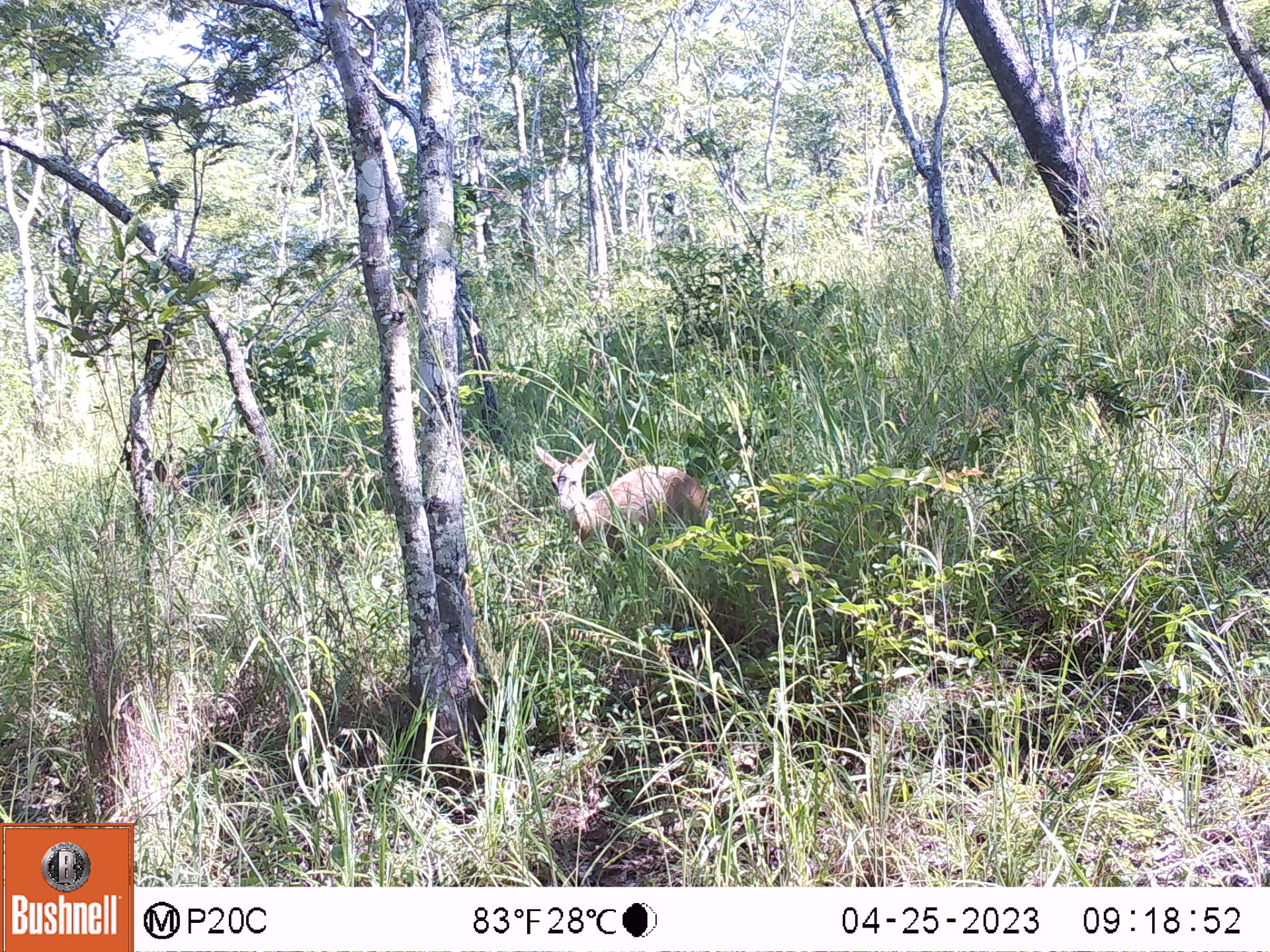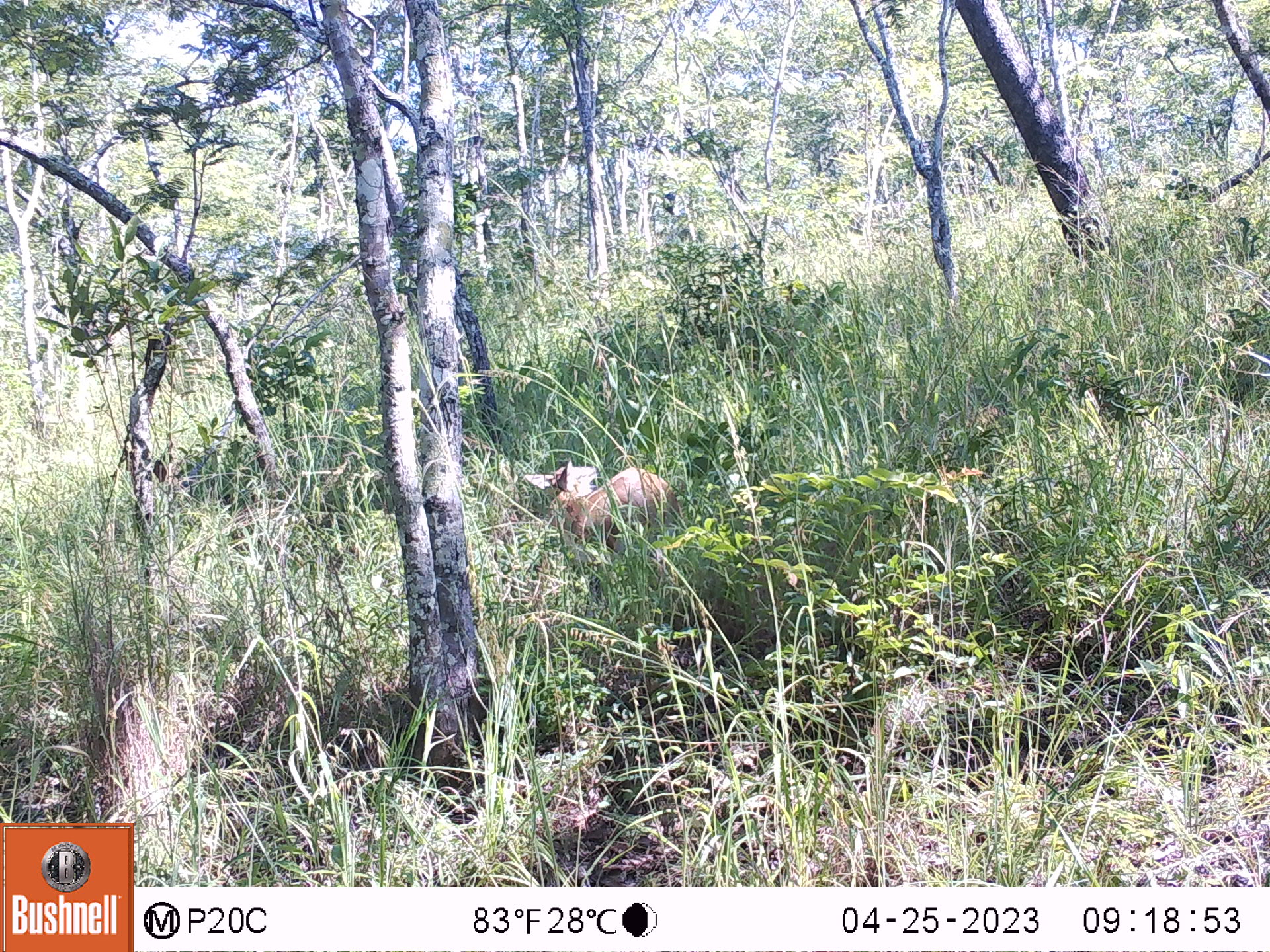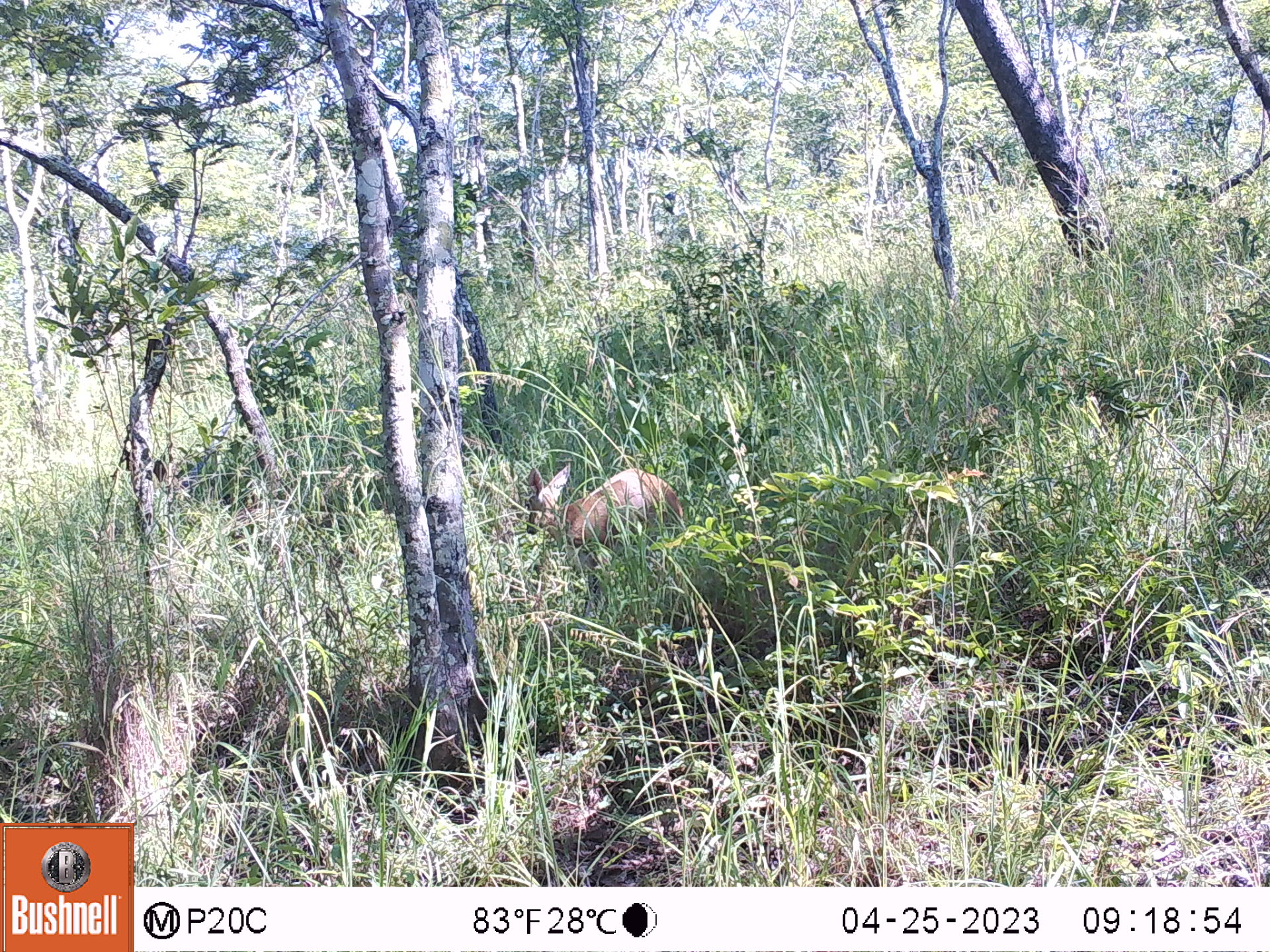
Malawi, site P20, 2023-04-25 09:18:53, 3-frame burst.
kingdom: Animalia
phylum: Chordata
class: Mammalia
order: Artiodactyla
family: Bovidae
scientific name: Antilopinae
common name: small antelope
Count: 1.